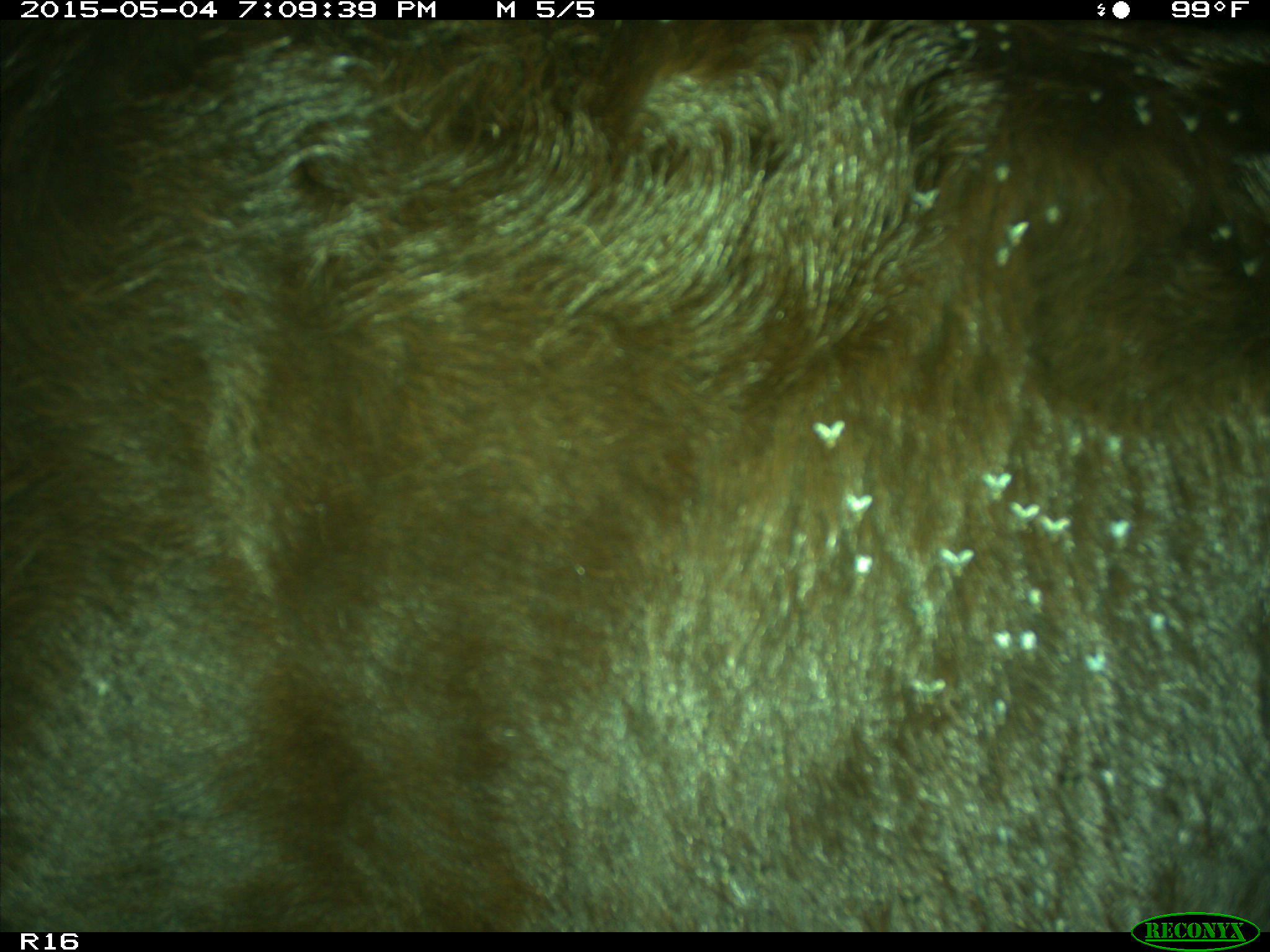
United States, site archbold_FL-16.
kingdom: Animalia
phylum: Chordata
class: Mammalia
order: Artiodactyla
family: Bovidae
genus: Bos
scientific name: Bos taurus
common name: domestic cow